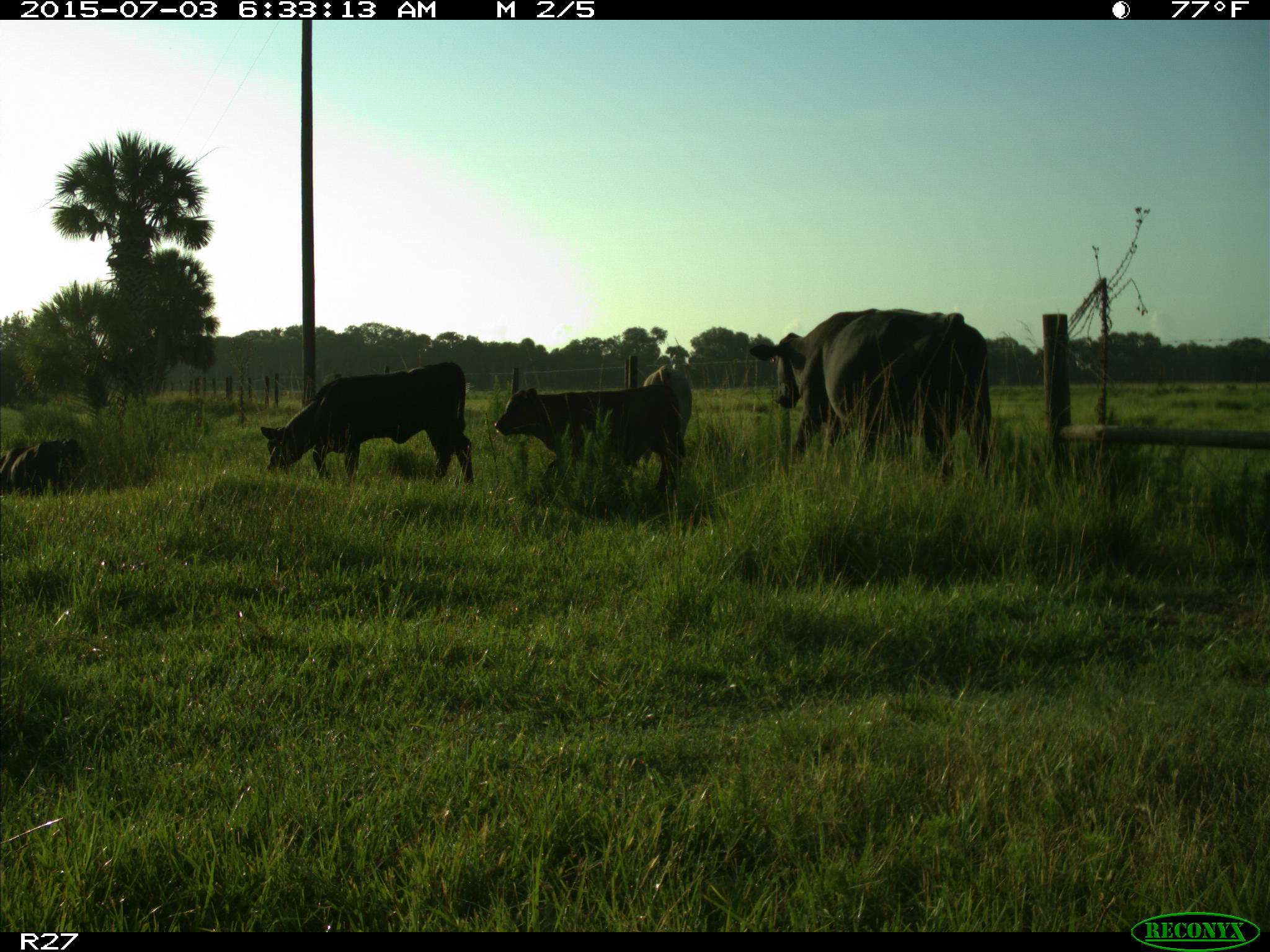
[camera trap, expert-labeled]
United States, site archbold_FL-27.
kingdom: Animalia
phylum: Chordata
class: Mammalia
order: Artiodactyla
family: Bovidae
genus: Bos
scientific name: Bos taurus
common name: domestic cow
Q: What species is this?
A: Bos taurus (domestic cow).